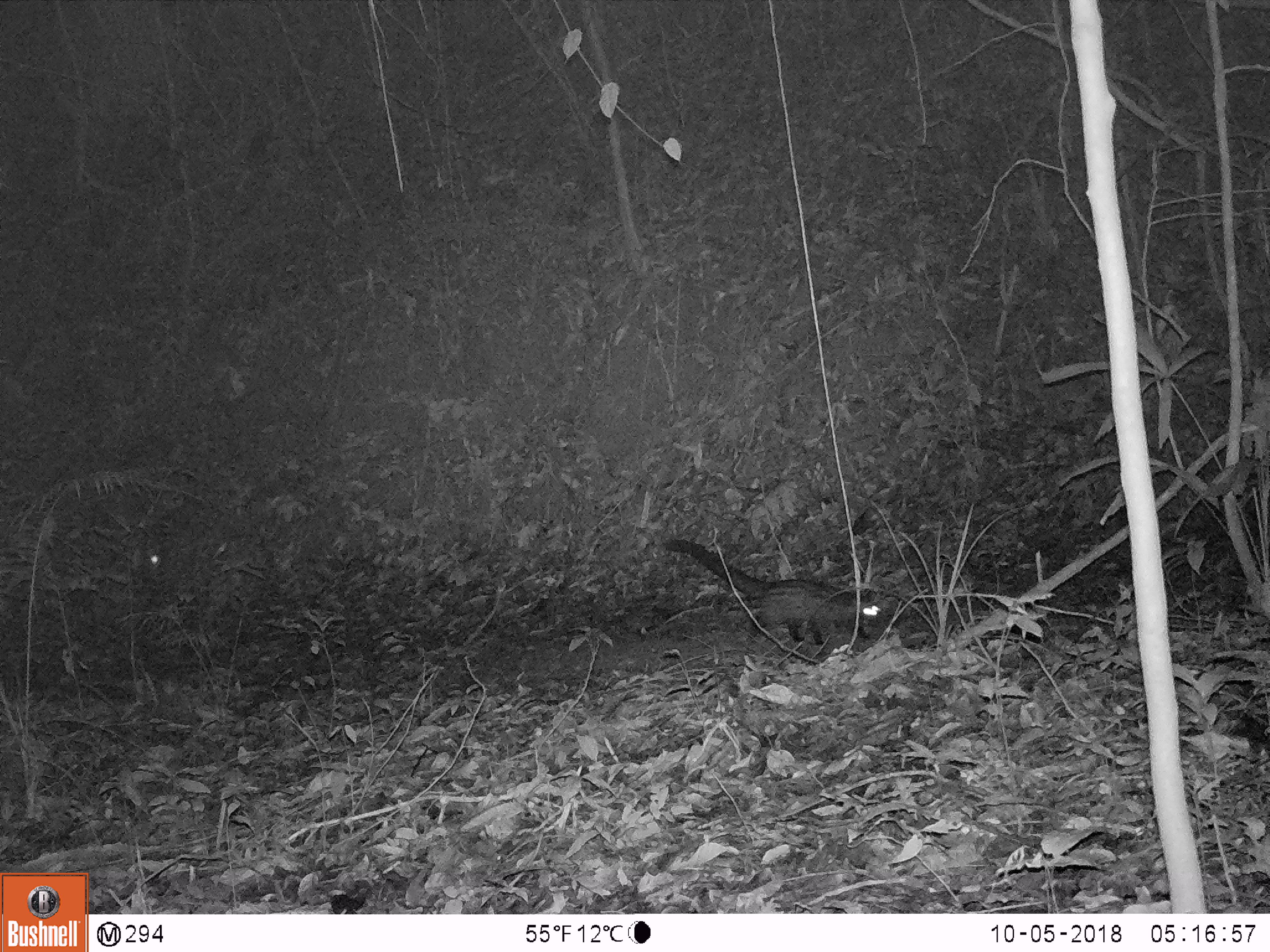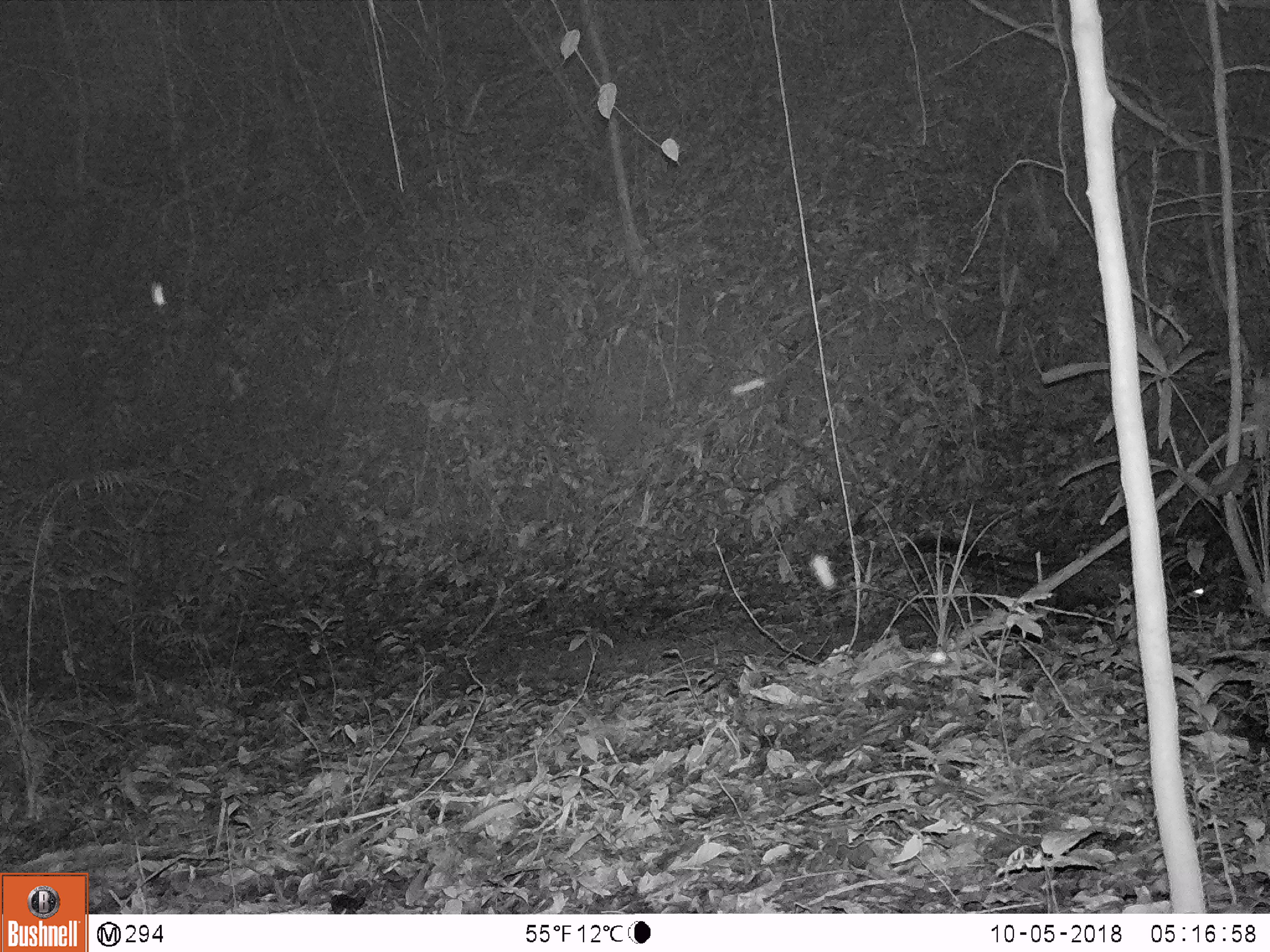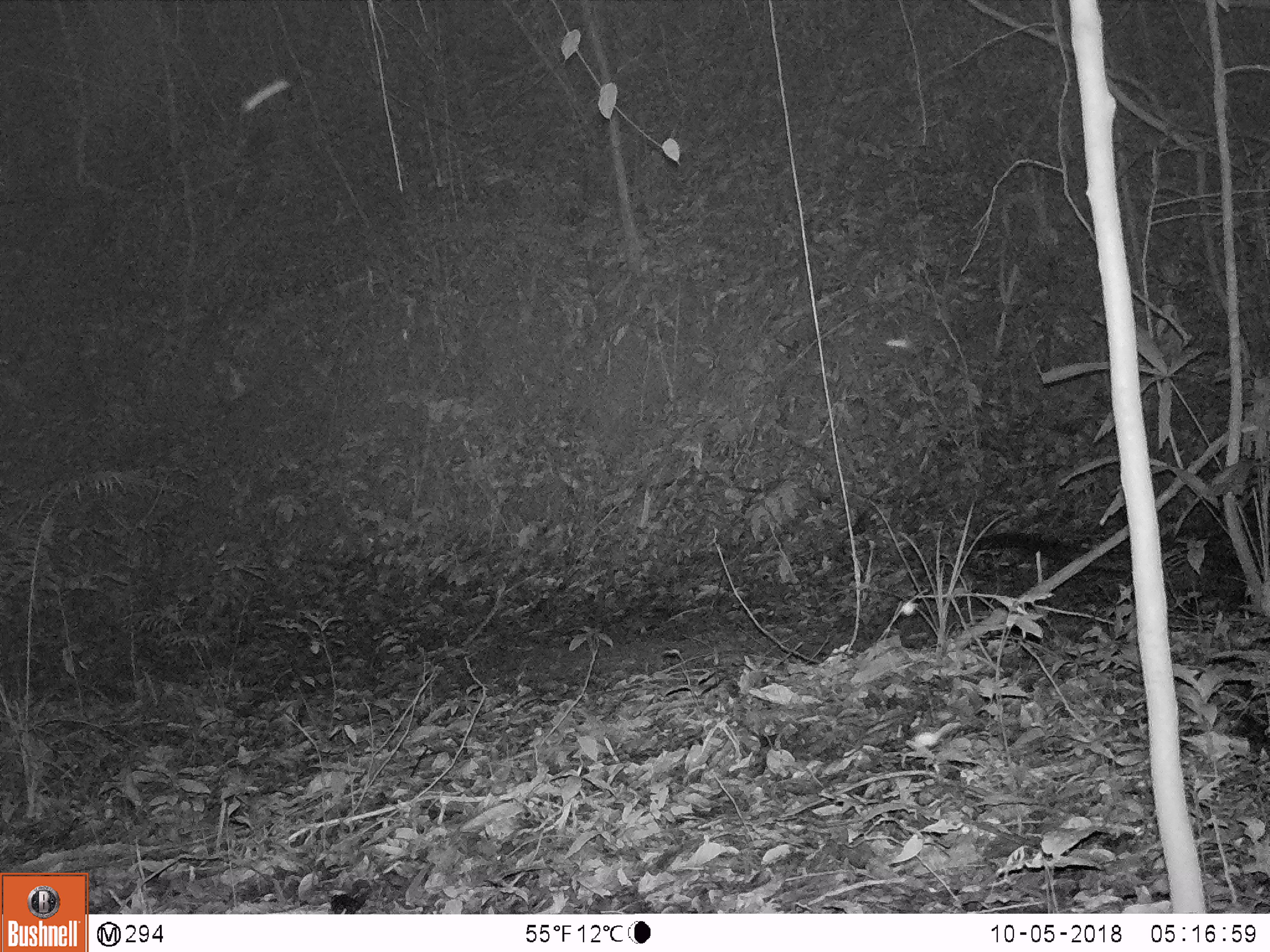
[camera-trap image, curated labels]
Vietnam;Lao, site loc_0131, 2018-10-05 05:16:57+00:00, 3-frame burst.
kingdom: Animalia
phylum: Chordata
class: Mammalia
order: Carnivora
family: Viverridae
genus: Paradoxurus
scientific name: Paradoxurus hermaphroditus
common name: common palm civet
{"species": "common palm civet (Paradoxurus hermaphroditus)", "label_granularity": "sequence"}